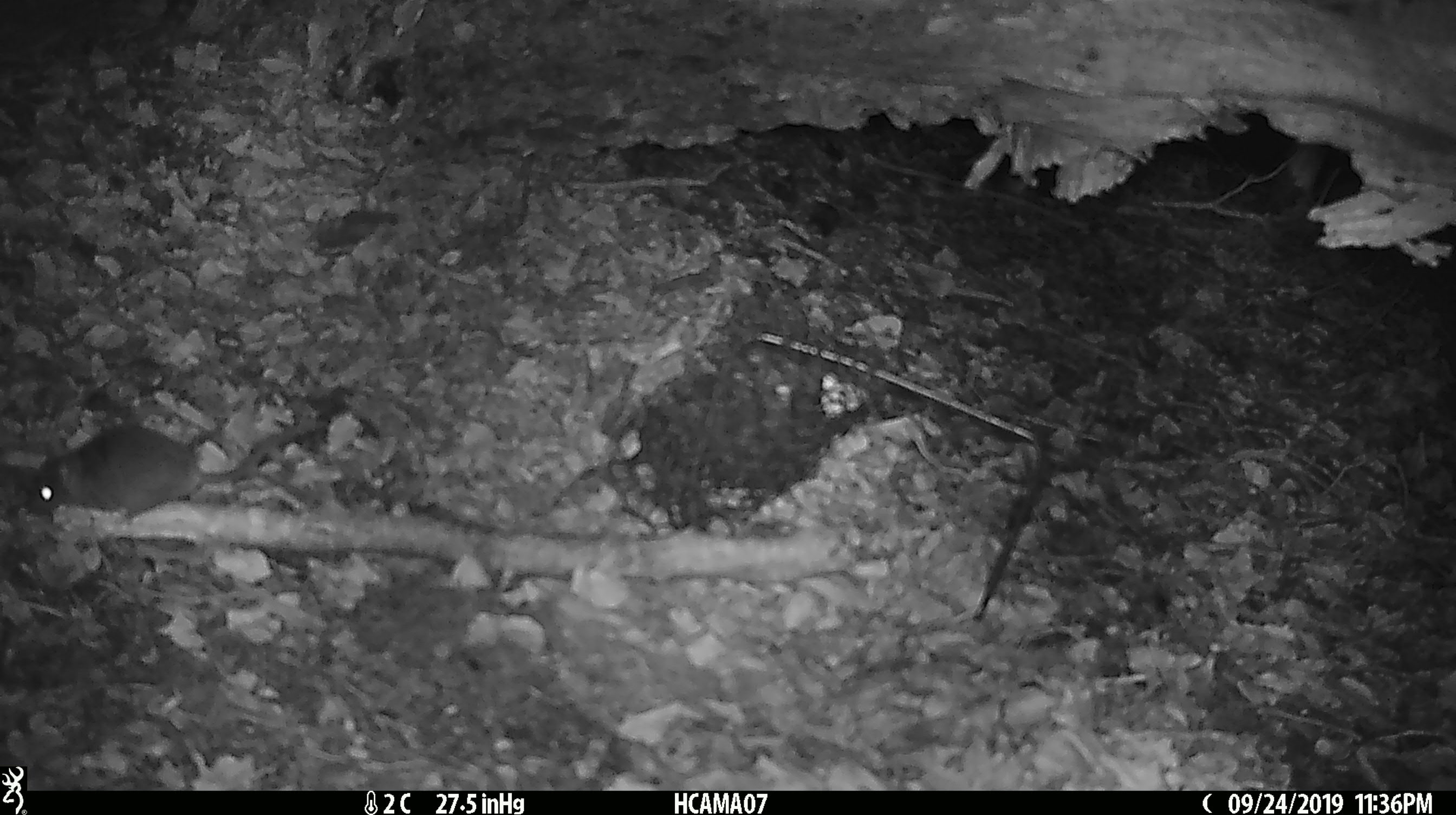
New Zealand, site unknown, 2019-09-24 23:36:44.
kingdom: Animalia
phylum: Chordata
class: Mammalia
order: Rodentia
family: Muridae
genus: Mus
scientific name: Mus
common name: mouse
Mouse (Mus).